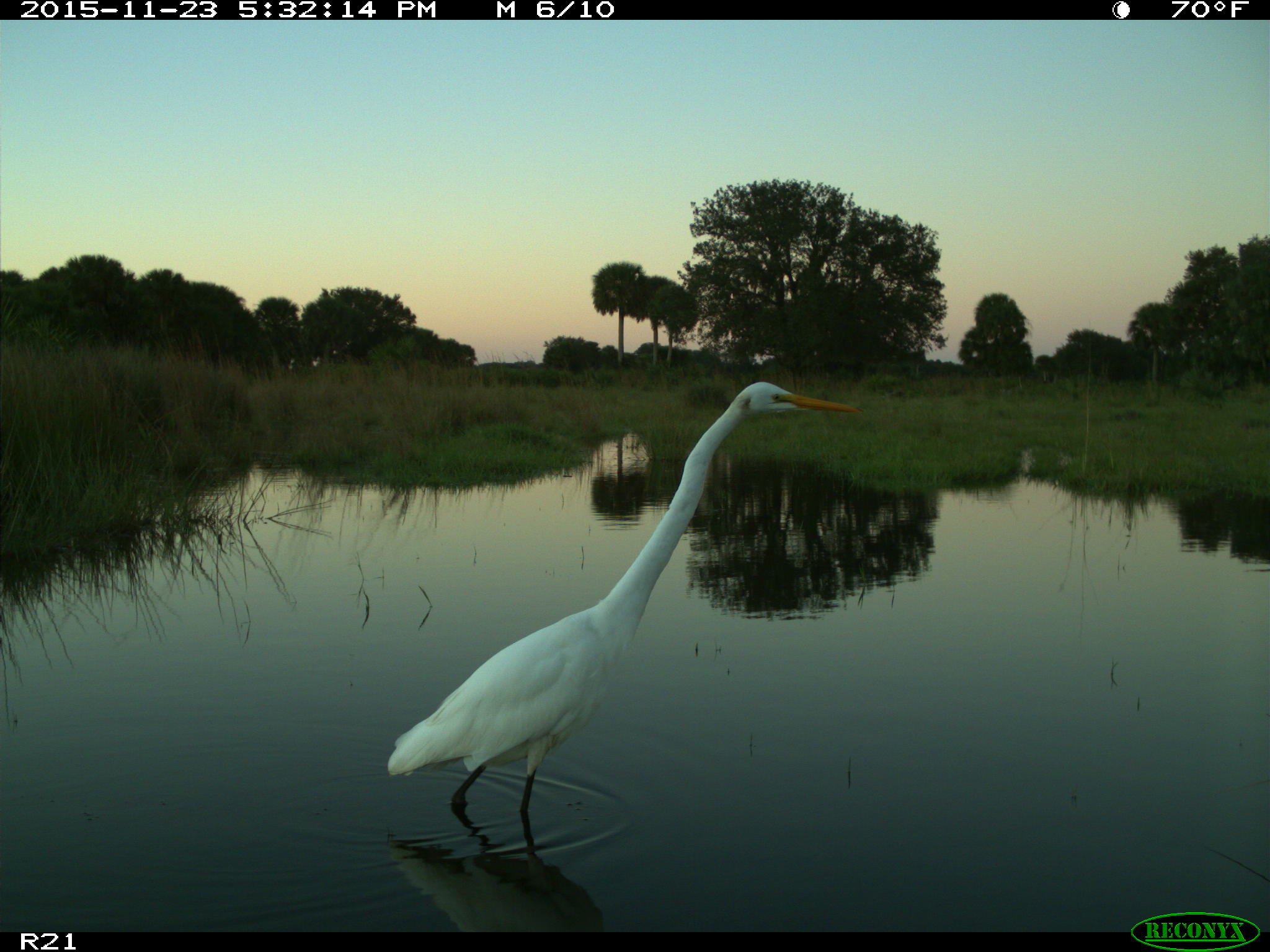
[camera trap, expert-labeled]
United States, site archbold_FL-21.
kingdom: Animalia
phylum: Chordata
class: Aves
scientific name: Aves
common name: birds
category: unidentified bird